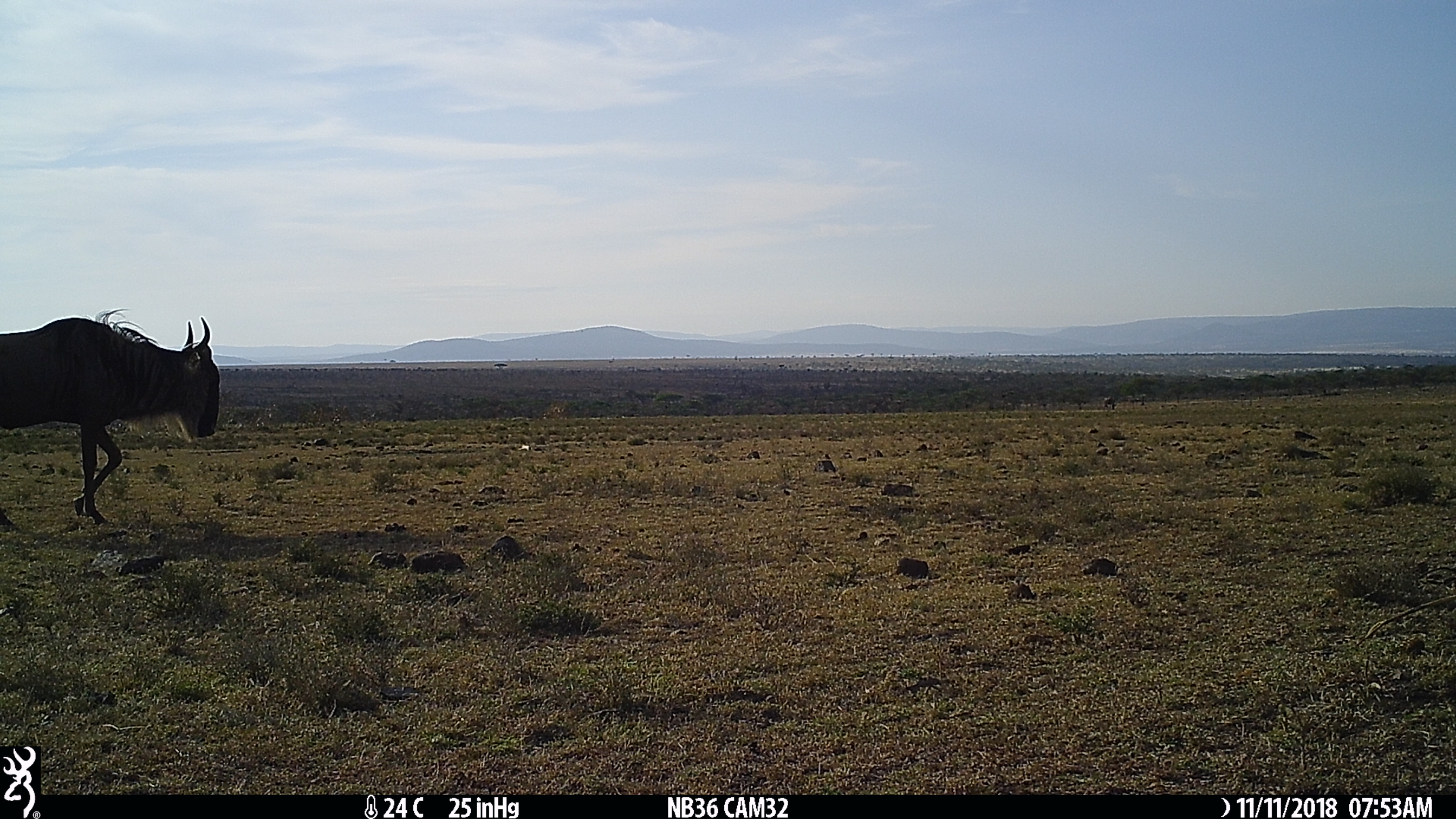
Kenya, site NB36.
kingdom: Animalia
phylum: Chordata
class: Mammalia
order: Artiodactyla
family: Bovidae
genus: Connochaetes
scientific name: Connochaetes taurinus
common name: blue wildebeest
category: wildebeest